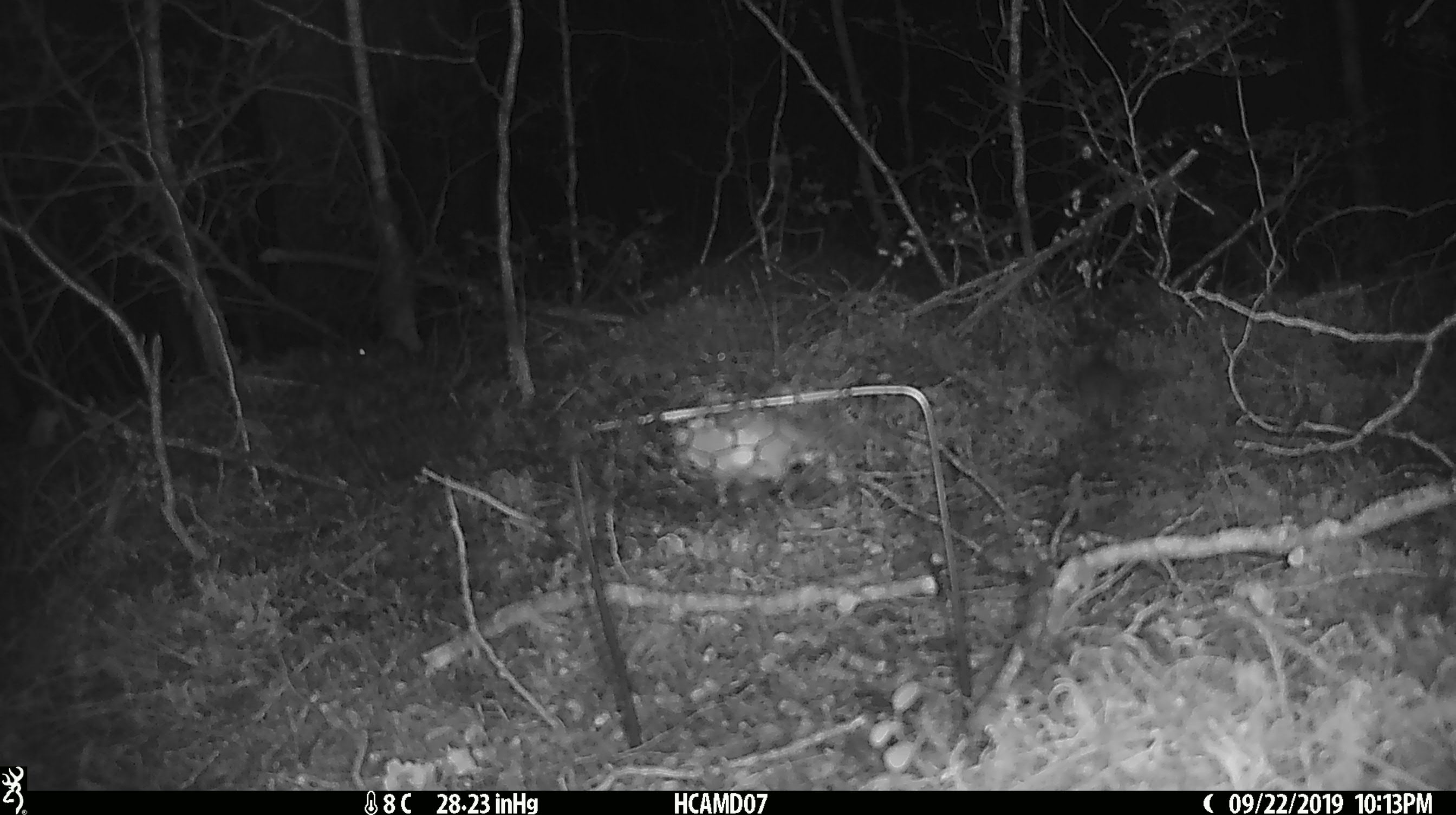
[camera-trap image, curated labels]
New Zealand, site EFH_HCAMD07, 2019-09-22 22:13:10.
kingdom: Animalia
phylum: Chordata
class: Mammalia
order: Rodentia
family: Muridae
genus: Mus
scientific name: Mus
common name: mouse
Mouse (Mus).